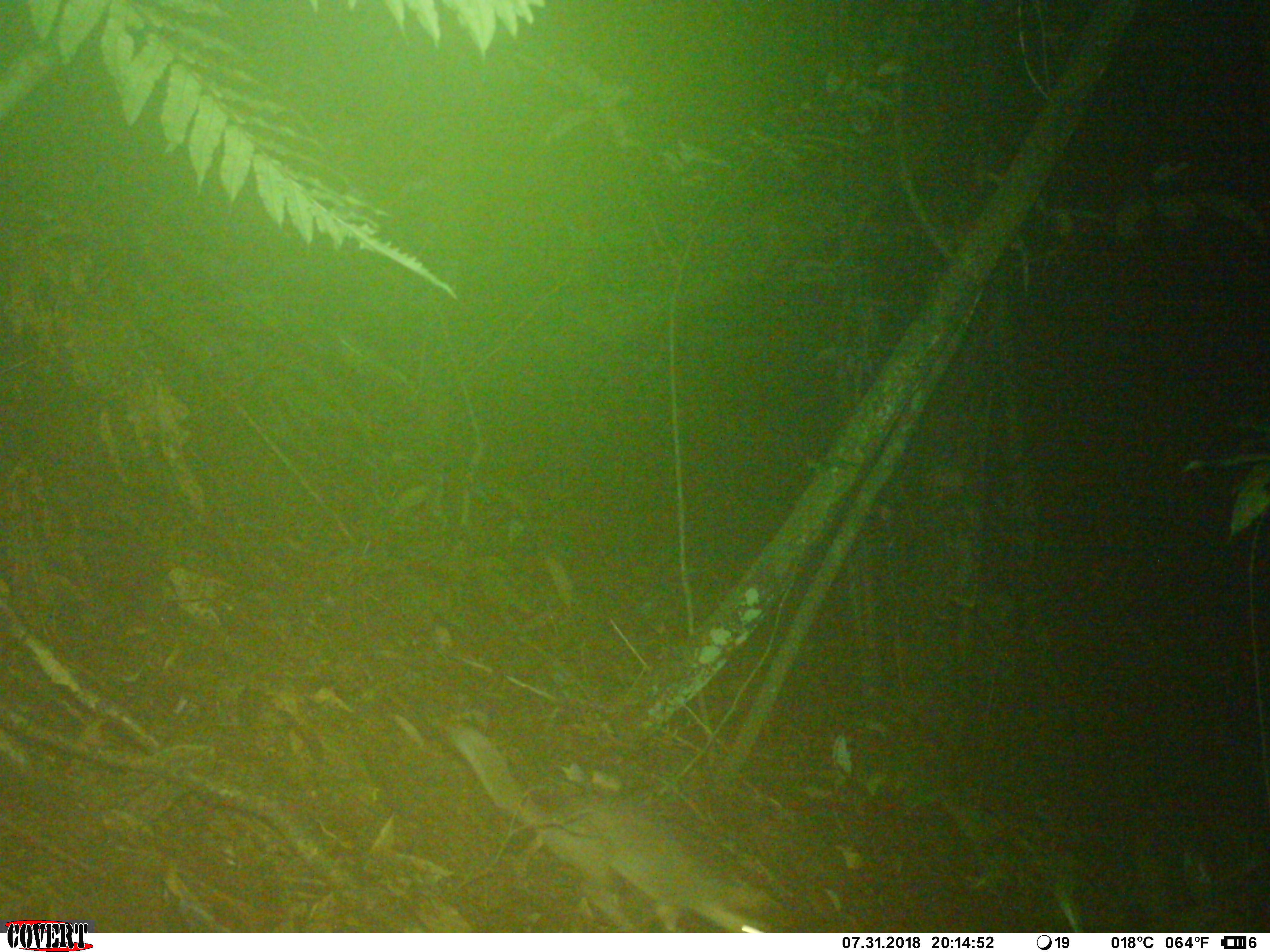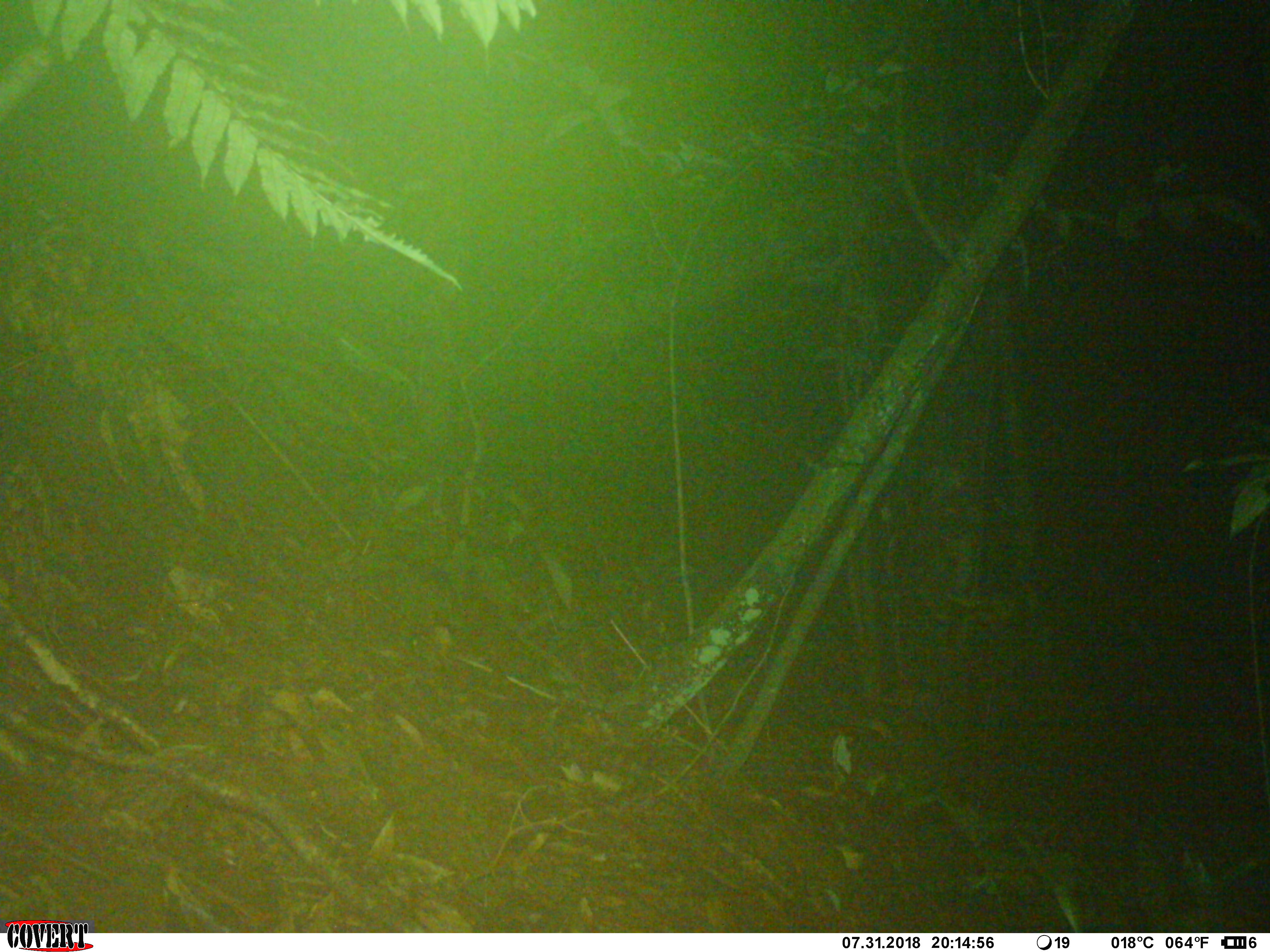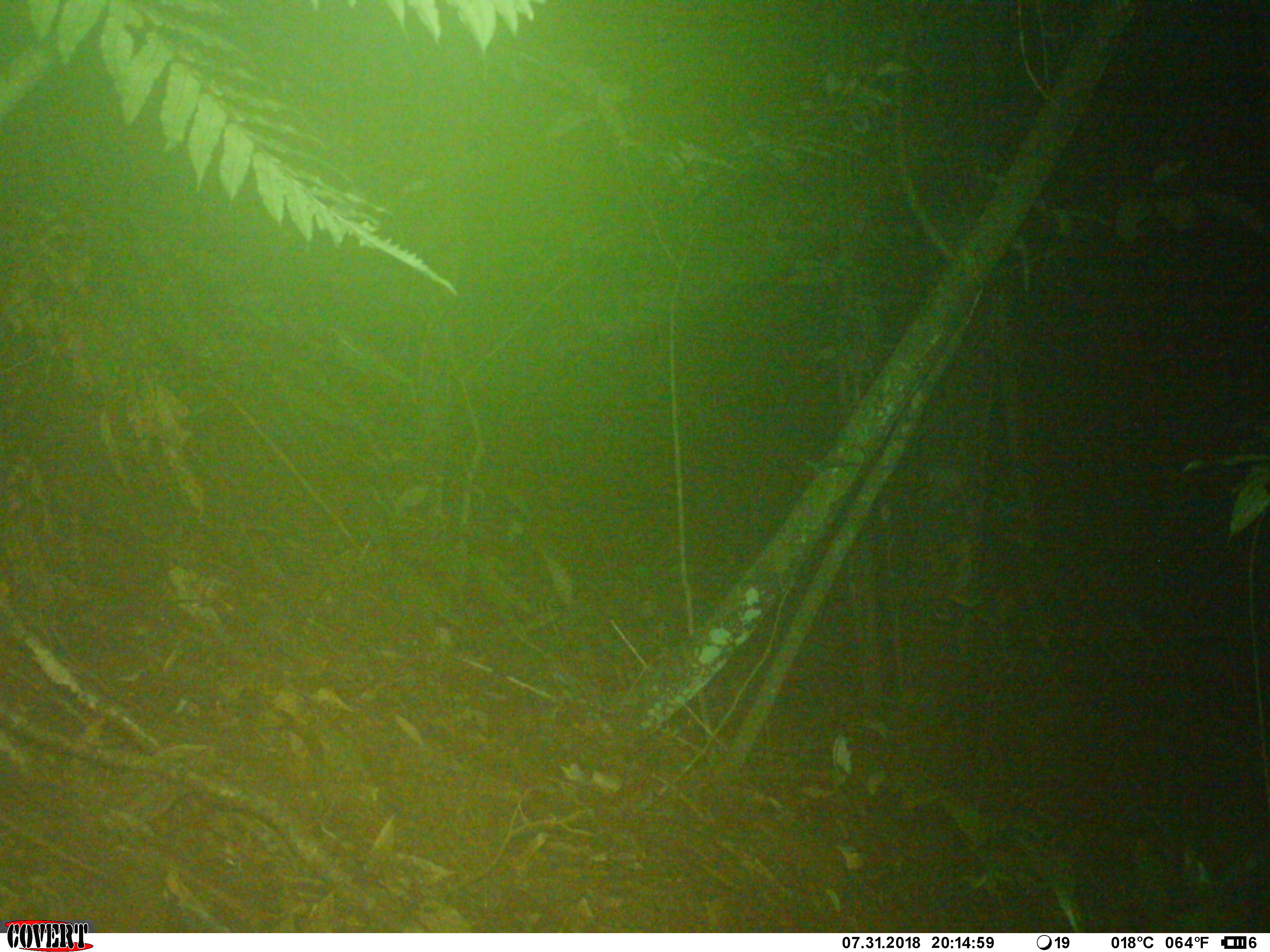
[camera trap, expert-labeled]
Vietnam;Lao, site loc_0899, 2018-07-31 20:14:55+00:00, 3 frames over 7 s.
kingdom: Animalia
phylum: Chordata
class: Mammalia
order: Carnivora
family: Mustelidae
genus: Melogale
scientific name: Melogale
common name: ferret badger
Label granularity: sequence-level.